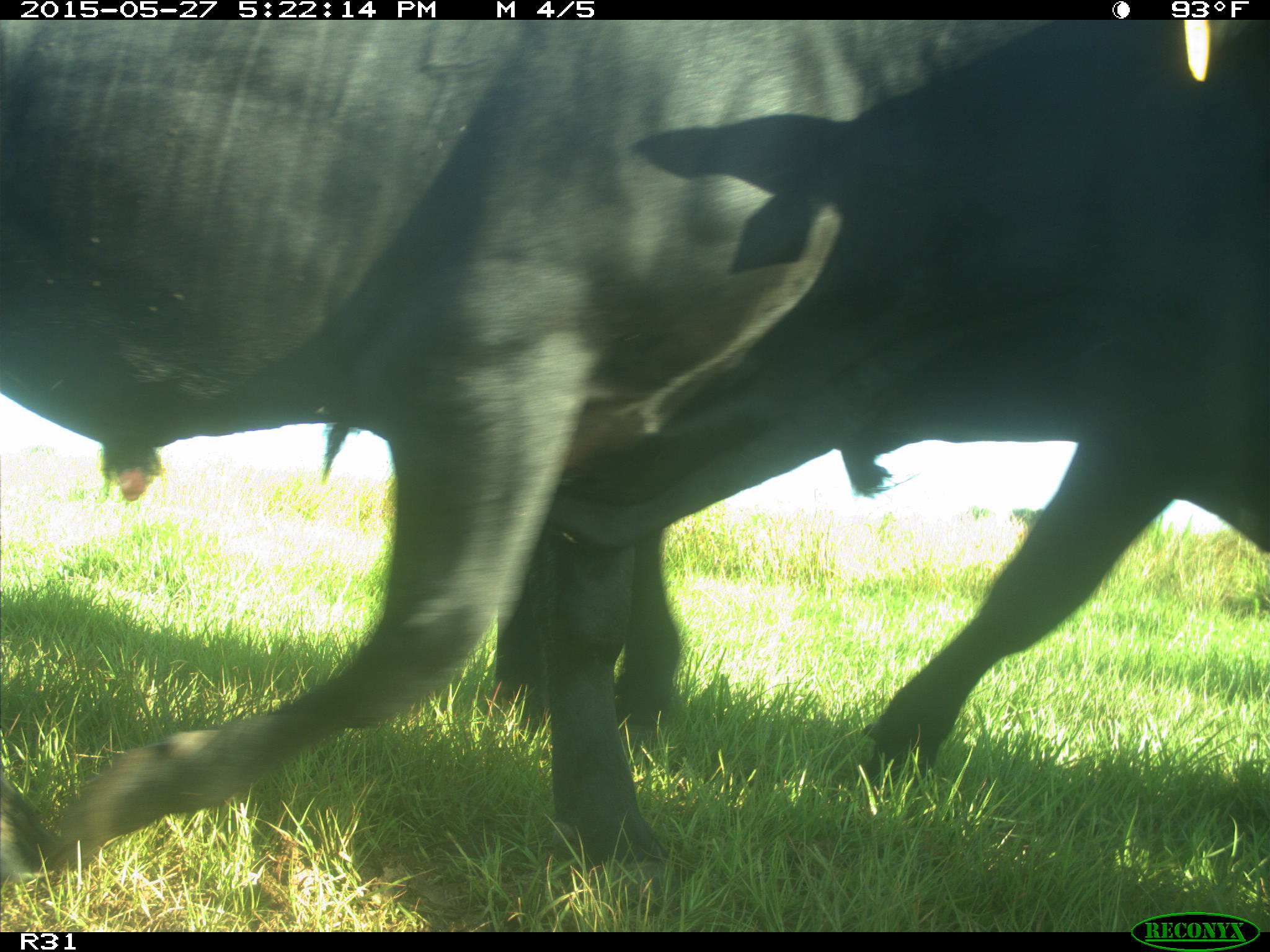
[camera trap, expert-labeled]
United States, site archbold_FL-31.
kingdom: Animalia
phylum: Chordata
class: Mammalia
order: Artiodactyla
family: Bovidae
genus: Bos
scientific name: Bos taurus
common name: domestic cow